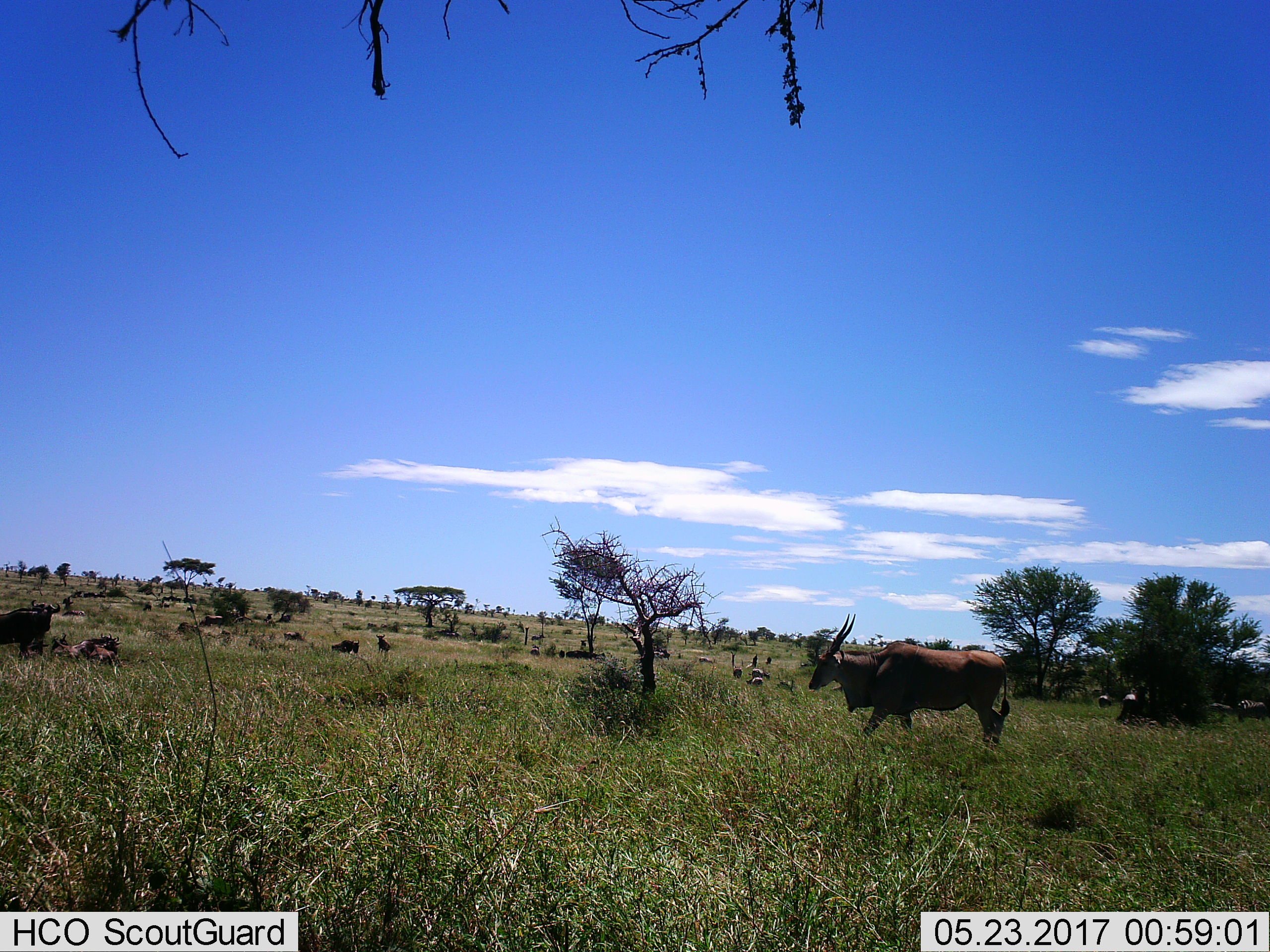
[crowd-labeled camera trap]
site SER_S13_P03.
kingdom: Animalia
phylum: Chordata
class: Mammalia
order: Artiodactyla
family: Bovidae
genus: Tragelaphus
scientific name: Tragelaphus oryx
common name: eland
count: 1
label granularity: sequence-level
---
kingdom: Animalia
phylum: Chordata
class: Mammalia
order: Artiodactyla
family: Bovidae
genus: Connochaetes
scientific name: Connochaetes taurinus taurinus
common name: blue wildebeest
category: wildebeestblue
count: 11-50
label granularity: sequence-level